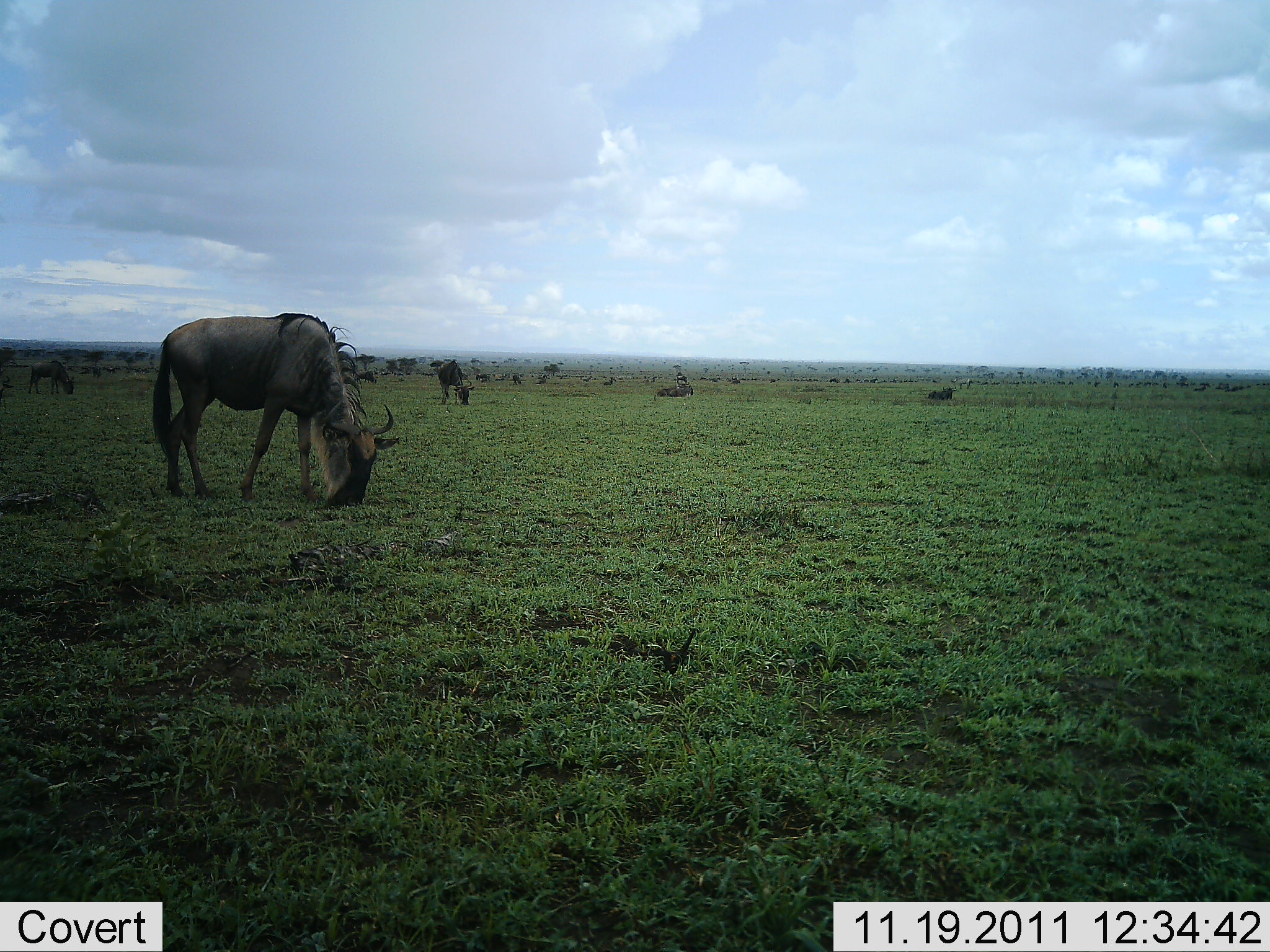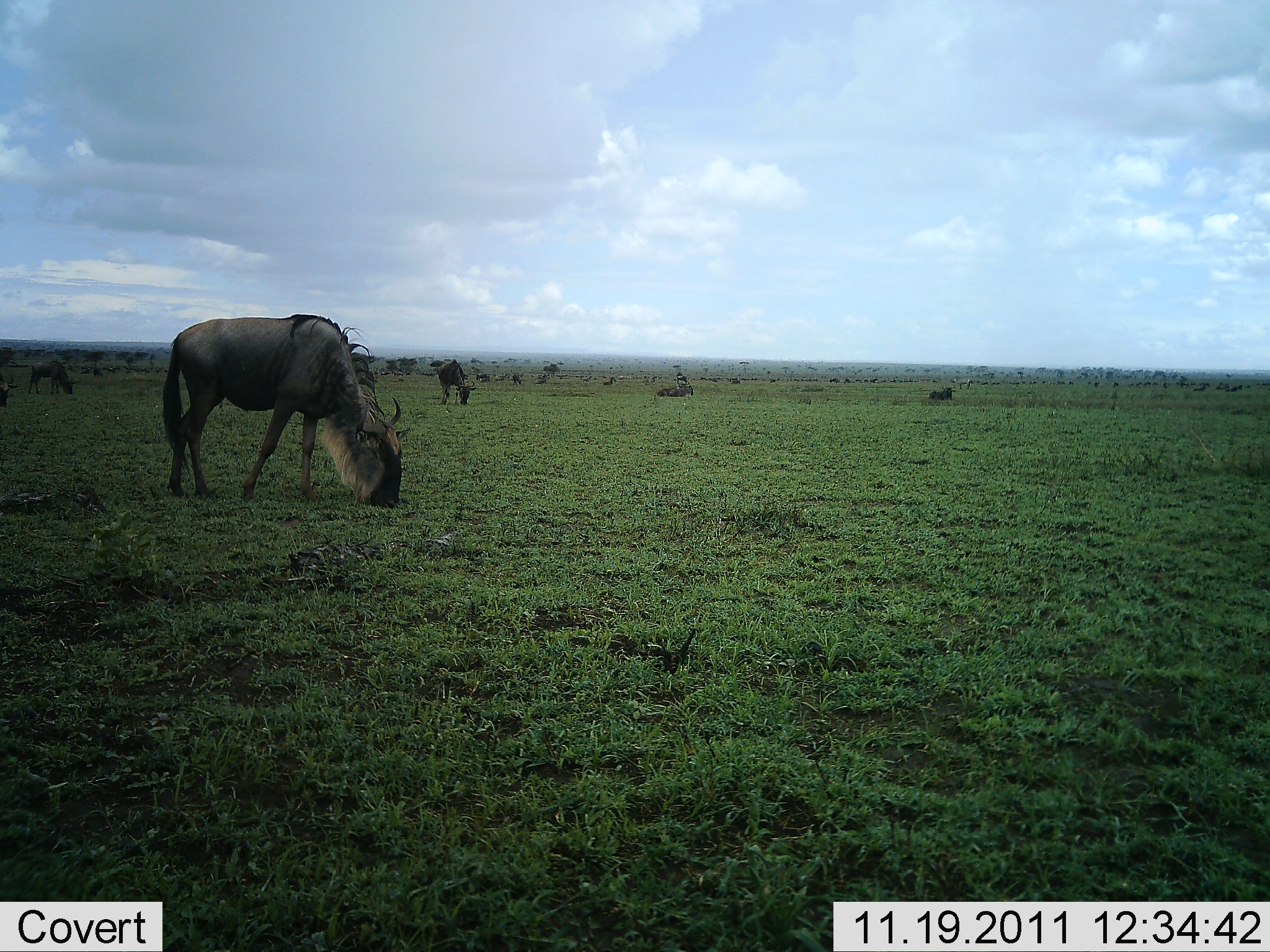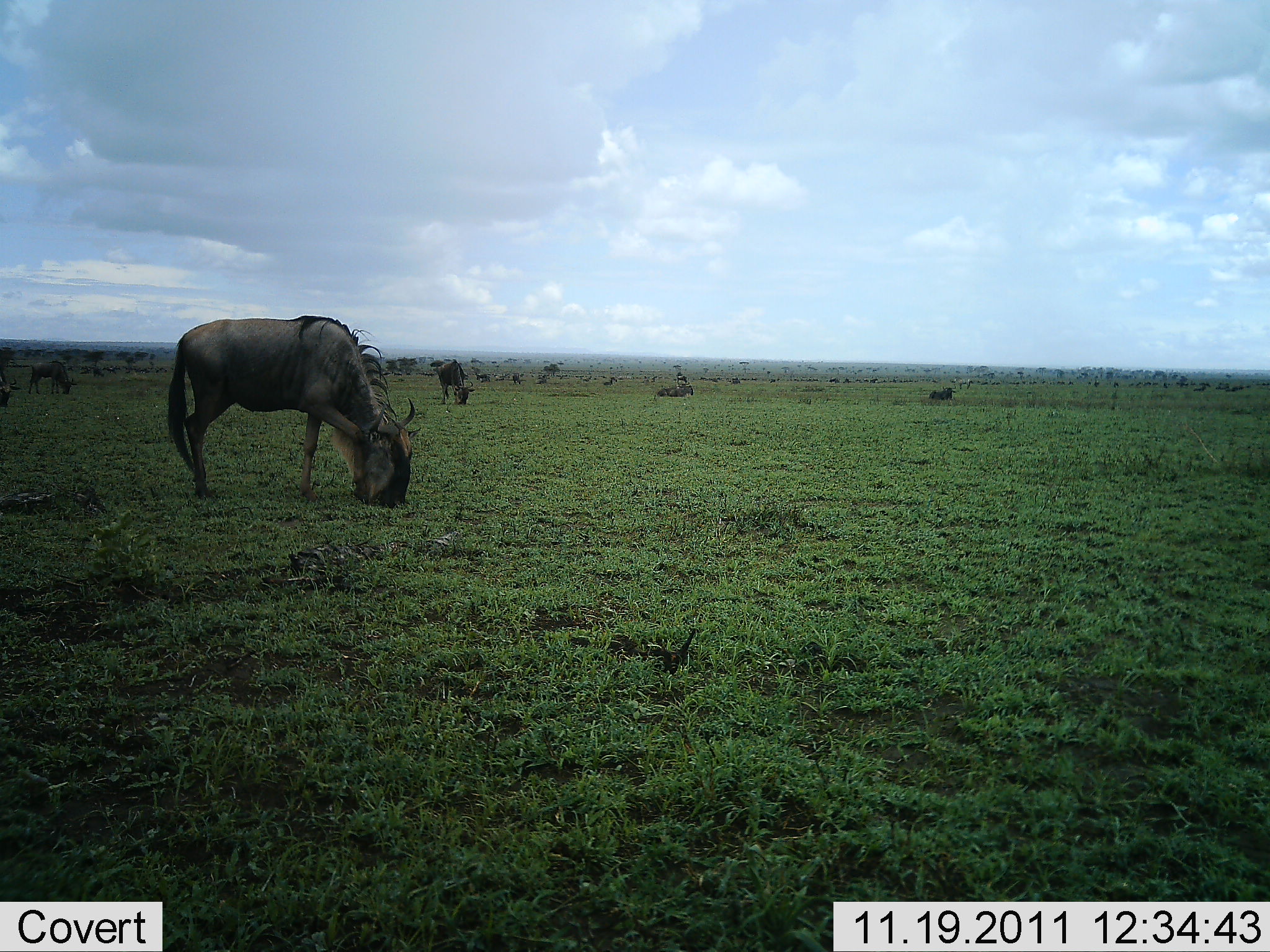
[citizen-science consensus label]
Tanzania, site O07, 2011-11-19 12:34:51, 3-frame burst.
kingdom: Animalia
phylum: Chordata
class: Mammalia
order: Artiodactyla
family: Bovidae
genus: Connochaetes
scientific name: Connochaetes taurinus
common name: blue wildebeest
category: wildebeest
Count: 5.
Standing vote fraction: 20%.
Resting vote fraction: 40%.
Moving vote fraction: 20%.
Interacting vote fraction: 0%.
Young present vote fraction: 0%.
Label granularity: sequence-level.